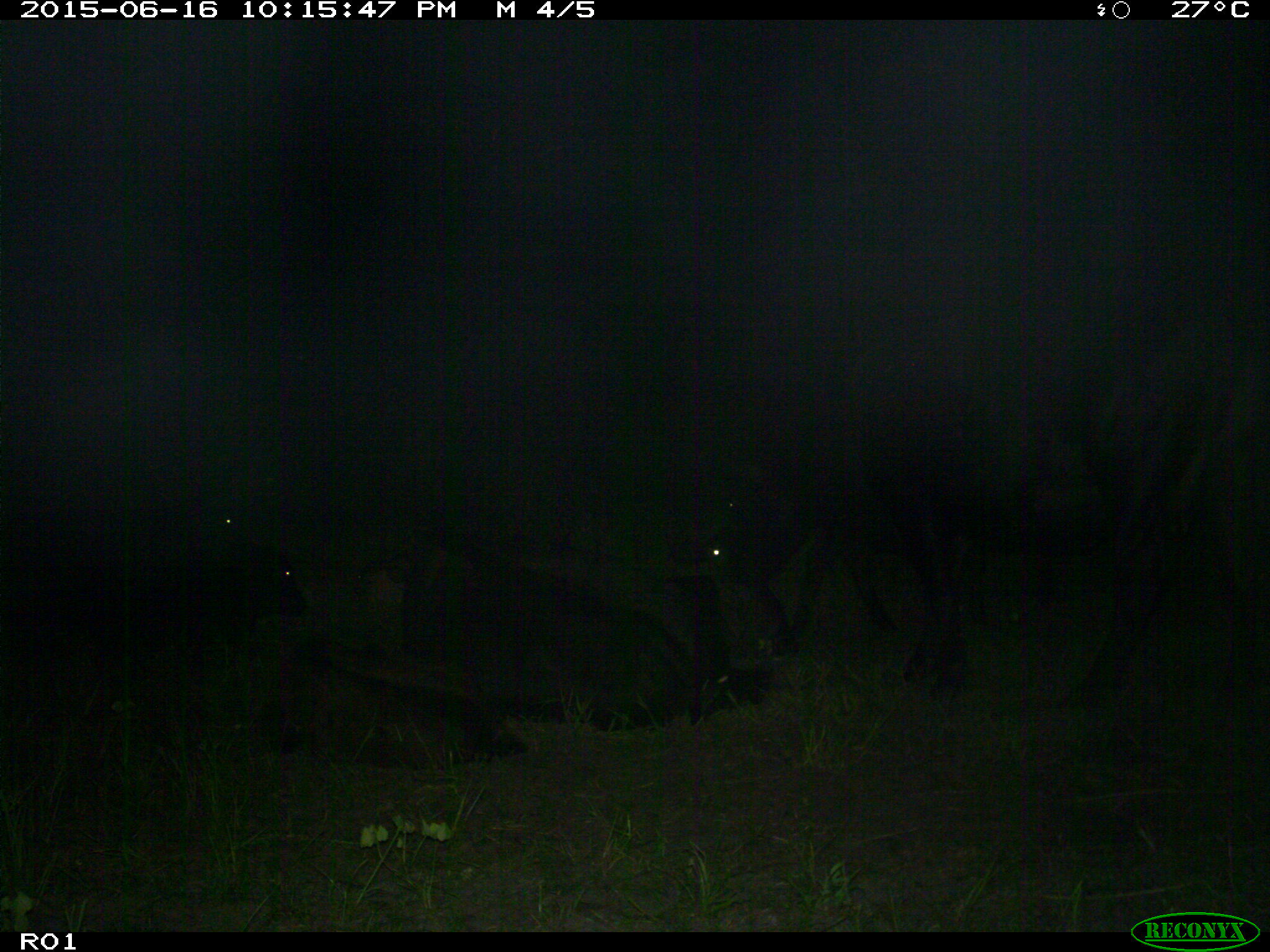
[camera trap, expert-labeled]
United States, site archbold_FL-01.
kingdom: Animalia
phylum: Chordata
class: Mammalia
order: Artiodactyla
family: Bovidae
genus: Bos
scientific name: Bos taurus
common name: domestic cow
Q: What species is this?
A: Bos taurus (domestic cow).